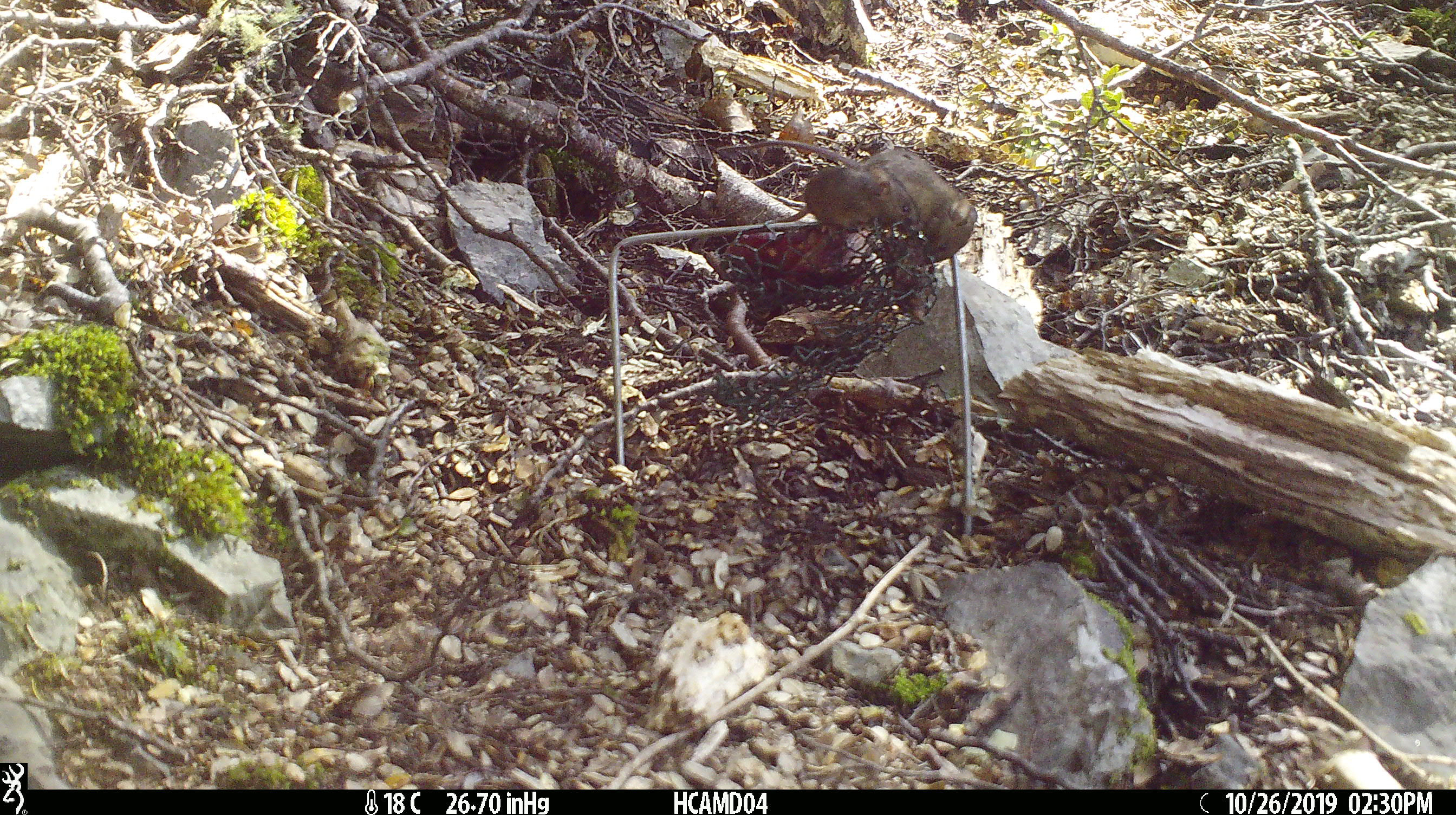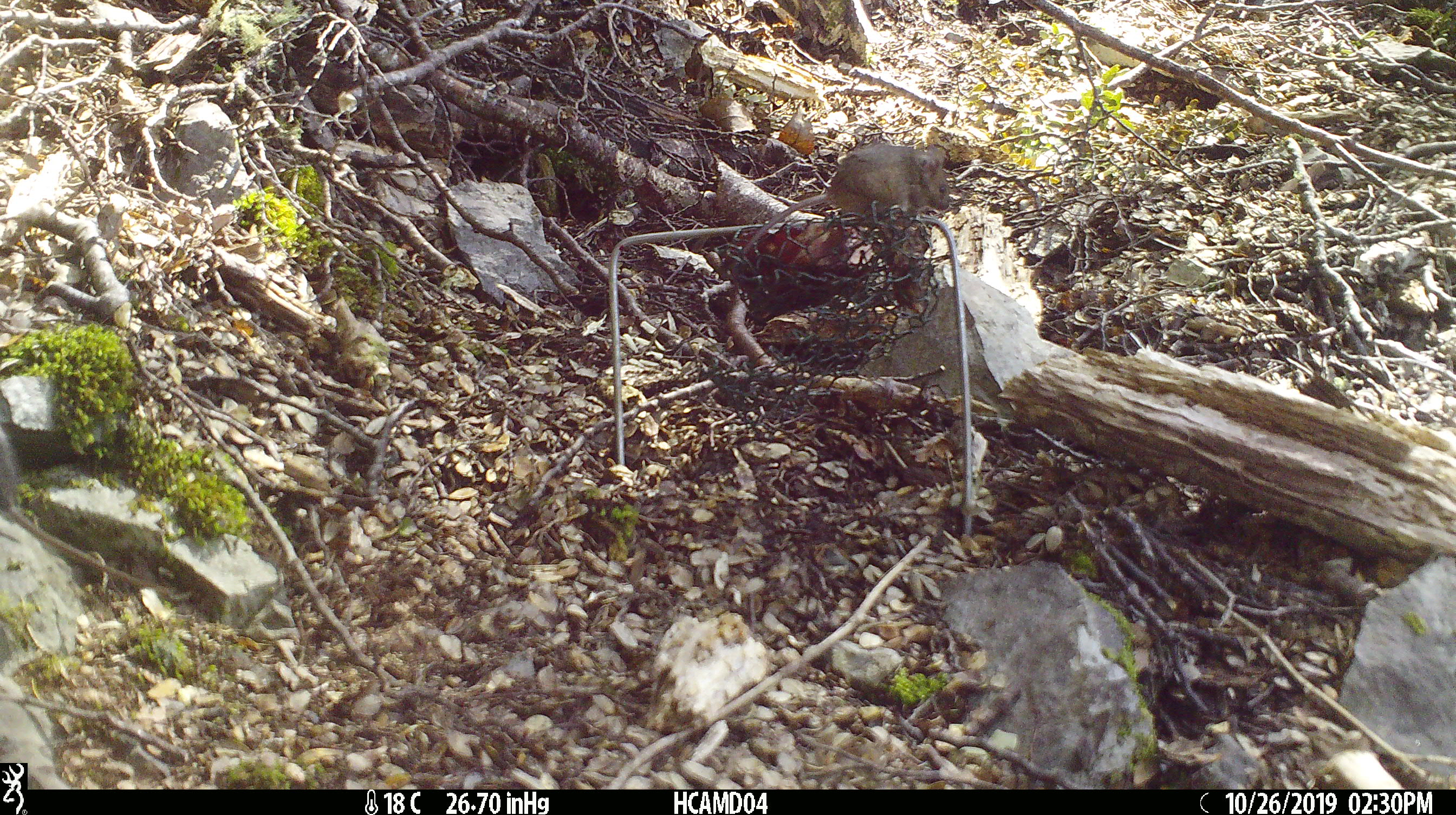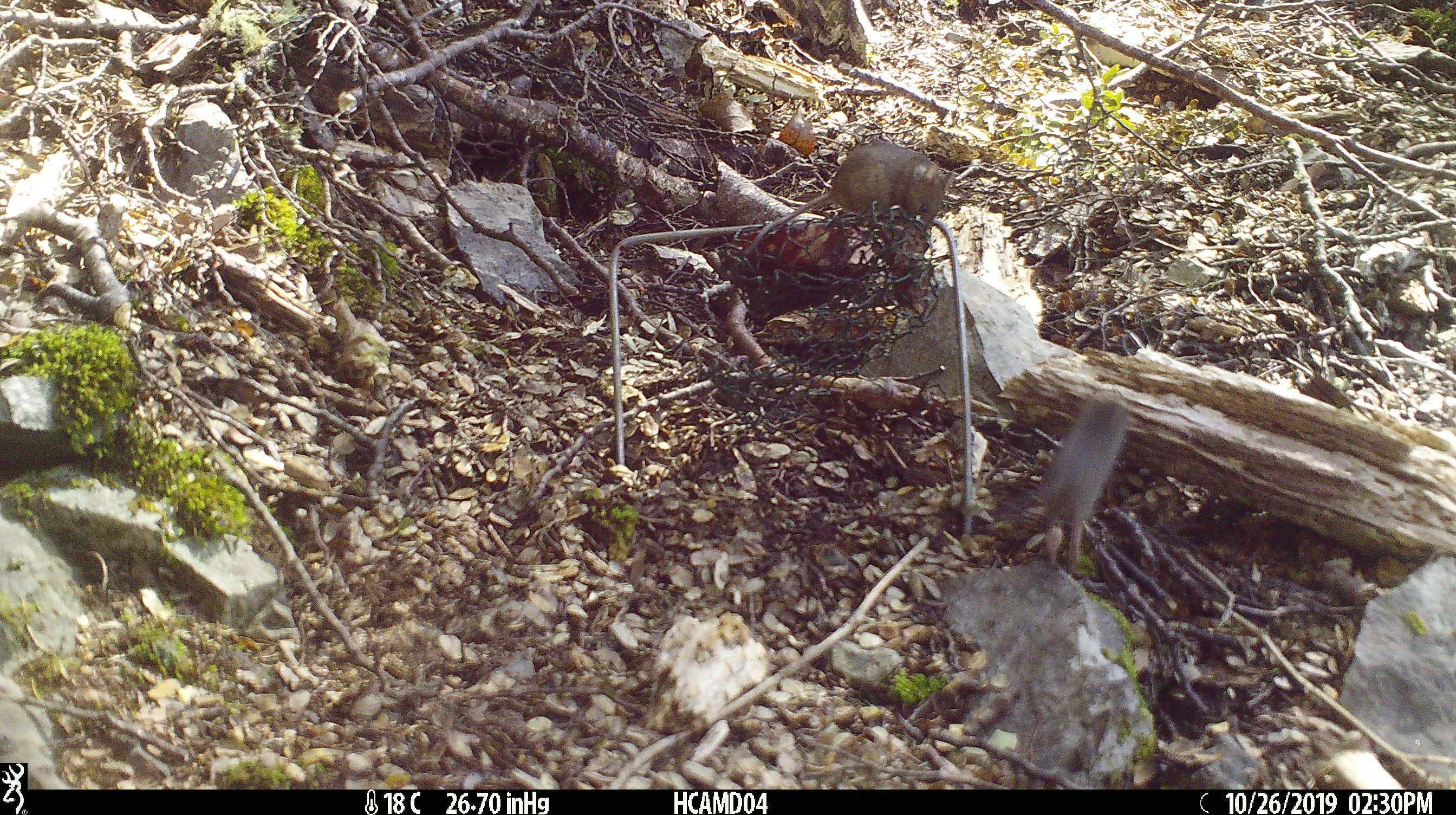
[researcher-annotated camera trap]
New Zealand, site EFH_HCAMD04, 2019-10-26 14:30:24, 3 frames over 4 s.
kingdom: Animalia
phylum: Chordata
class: Mammalia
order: Rodentia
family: Muridae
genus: Mus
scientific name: Mus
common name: mouse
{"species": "mouse (Mus)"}